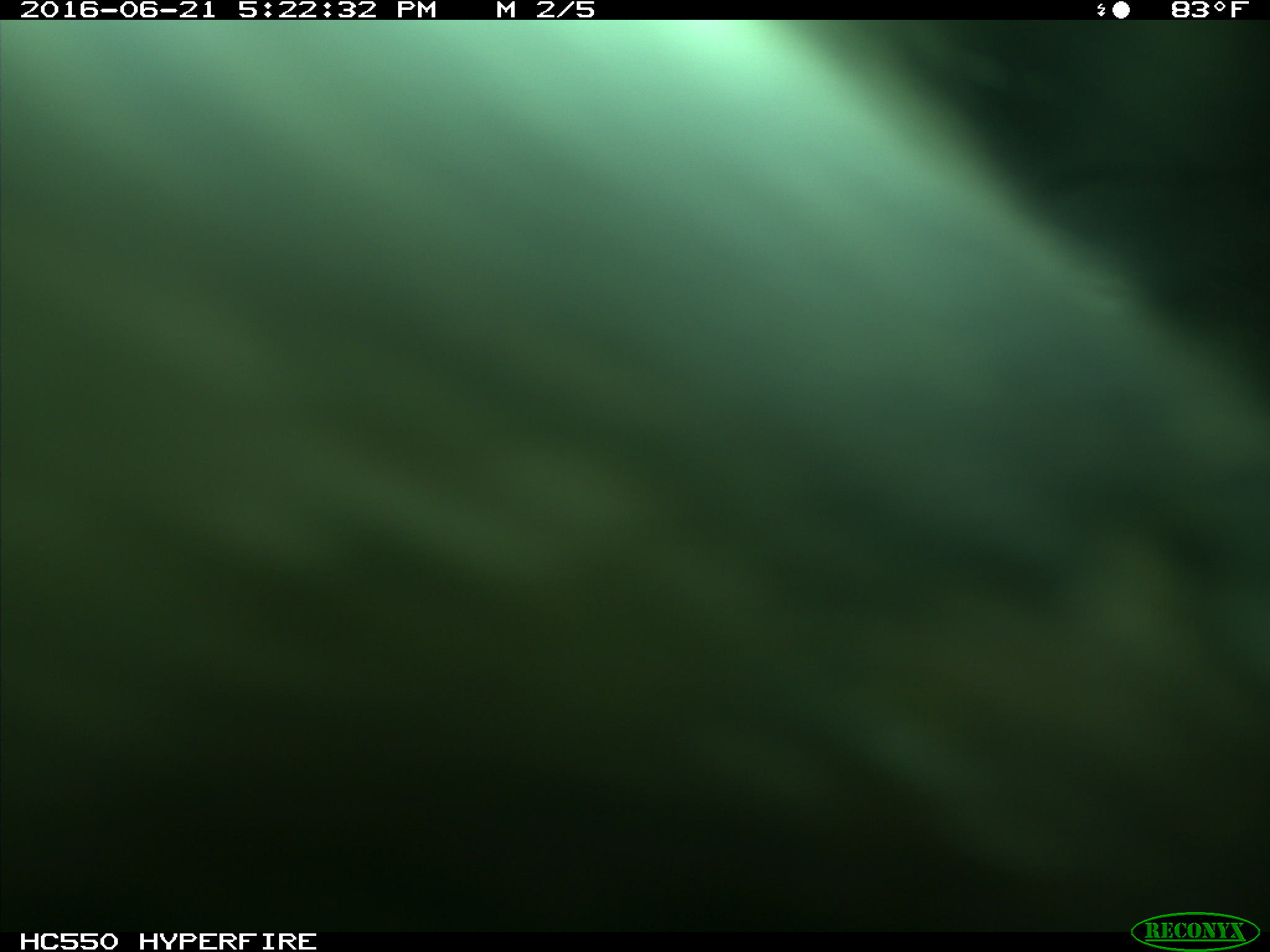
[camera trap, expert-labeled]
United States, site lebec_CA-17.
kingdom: Animalia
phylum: Chordata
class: Mammalia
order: Artiodactyla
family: Bovidae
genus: Bos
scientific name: Bos taurus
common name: domestic cow